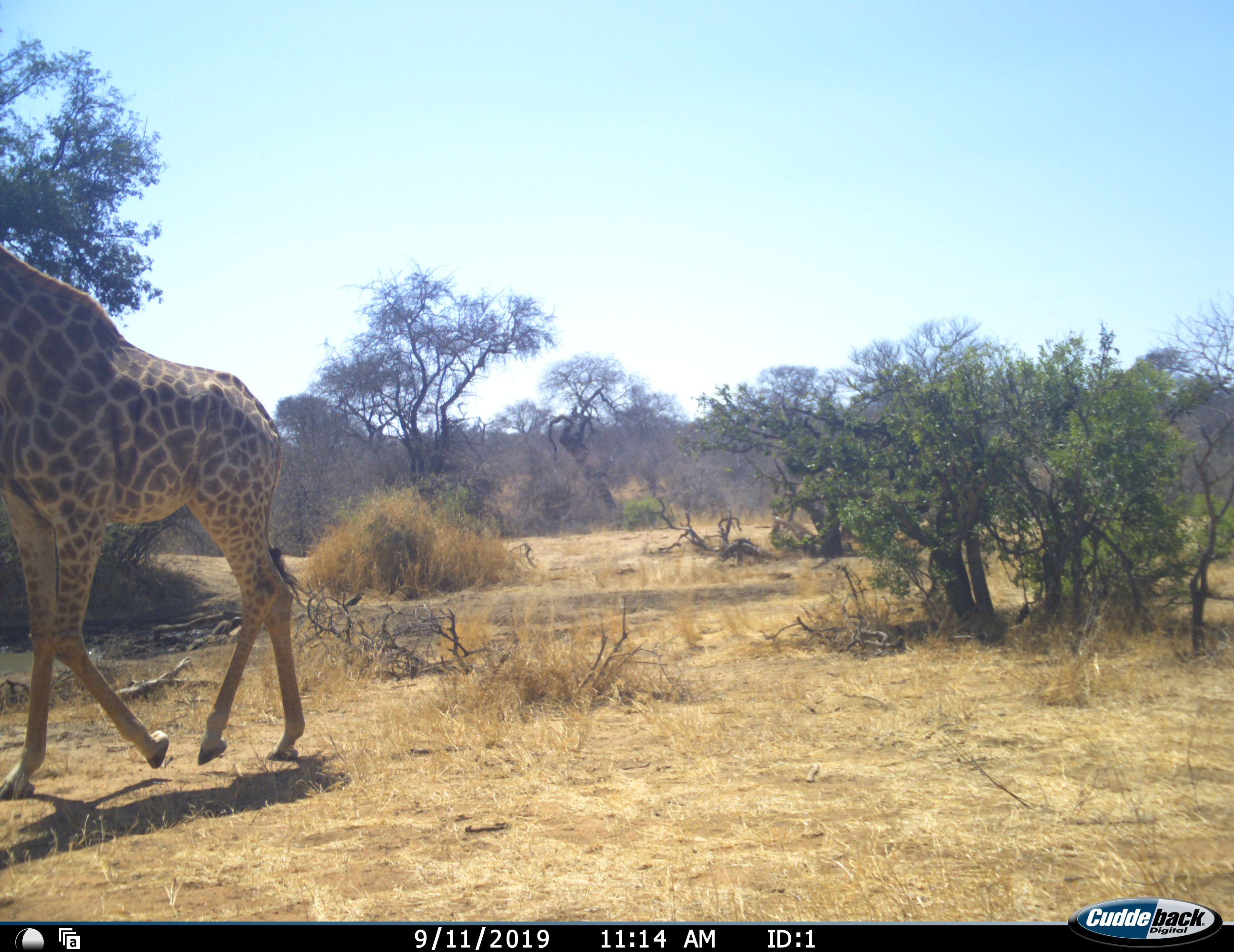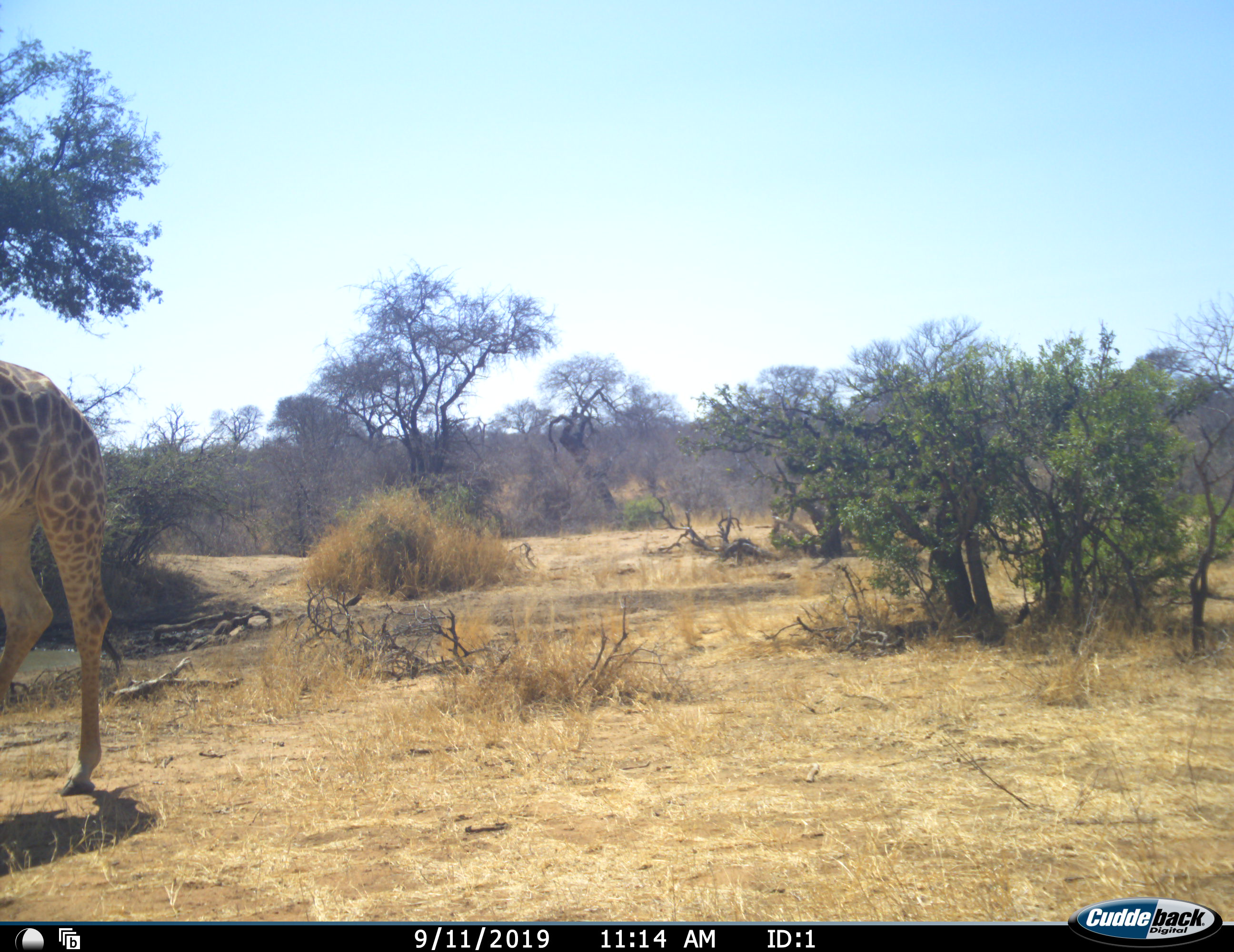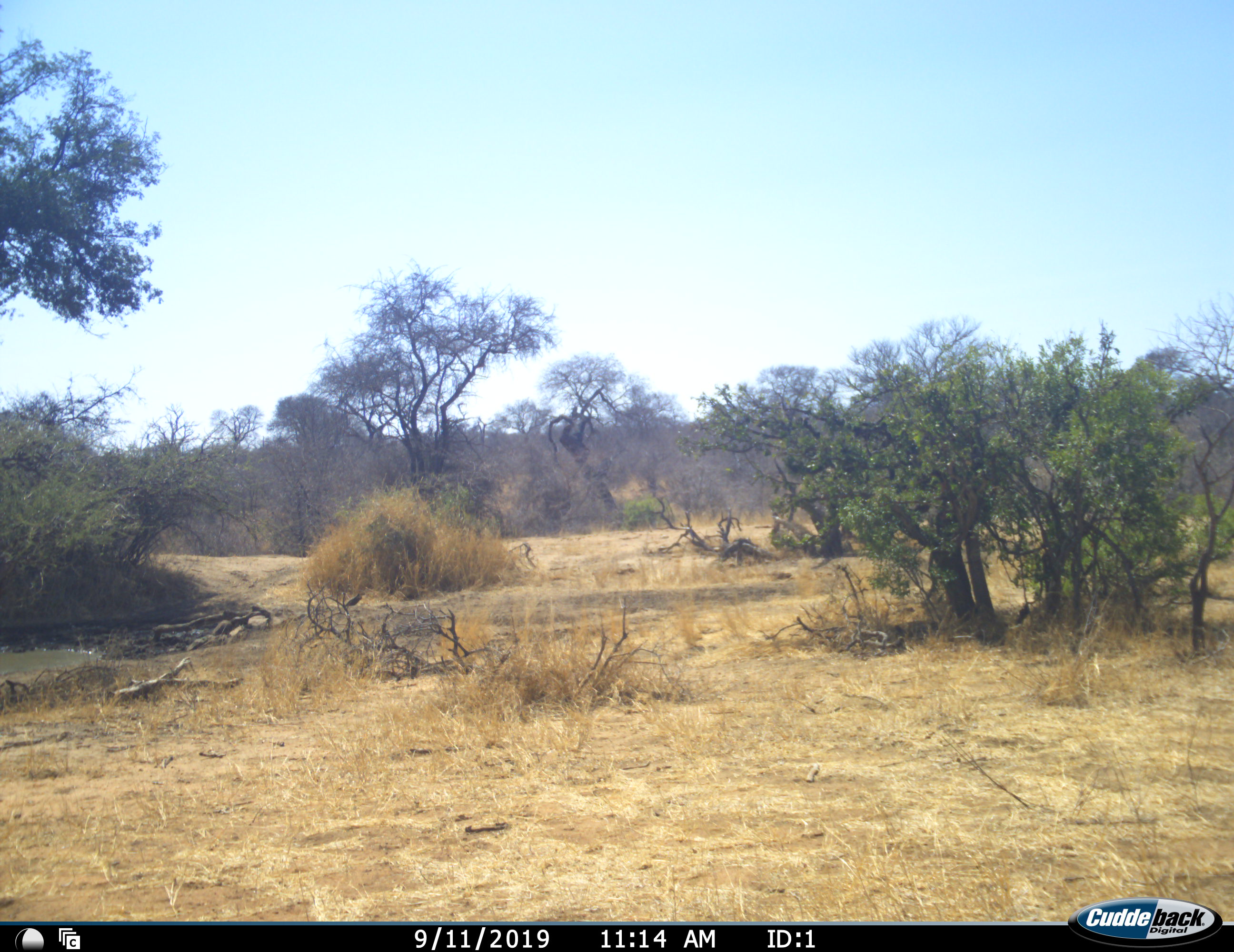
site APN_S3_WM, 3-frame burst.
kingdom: Animalia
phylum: Chordata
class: Mammalia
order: Artiodactyla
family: Giraffidae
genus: Giraffa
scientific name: Giraffa camelopardalis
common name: giraffe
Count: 1.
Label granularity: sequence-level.